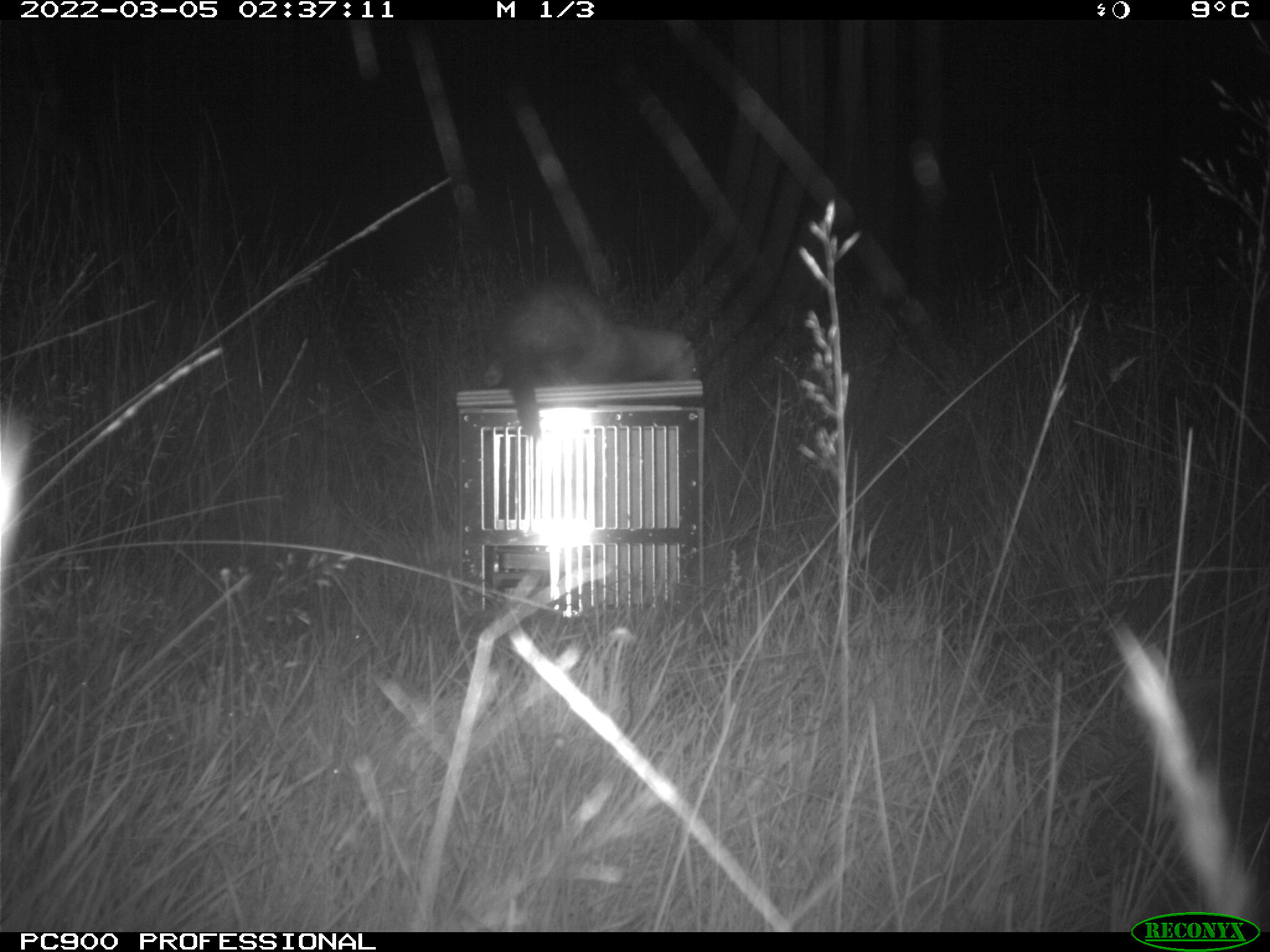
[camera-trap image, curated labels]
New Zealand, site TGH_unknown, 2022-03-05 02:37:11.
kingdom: Animalia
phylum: Chordata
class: Mammalia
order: Carnivora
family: Mustelidae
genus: Mustela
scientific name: Mustela furo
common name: ferret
Ferret (Mustela furo).